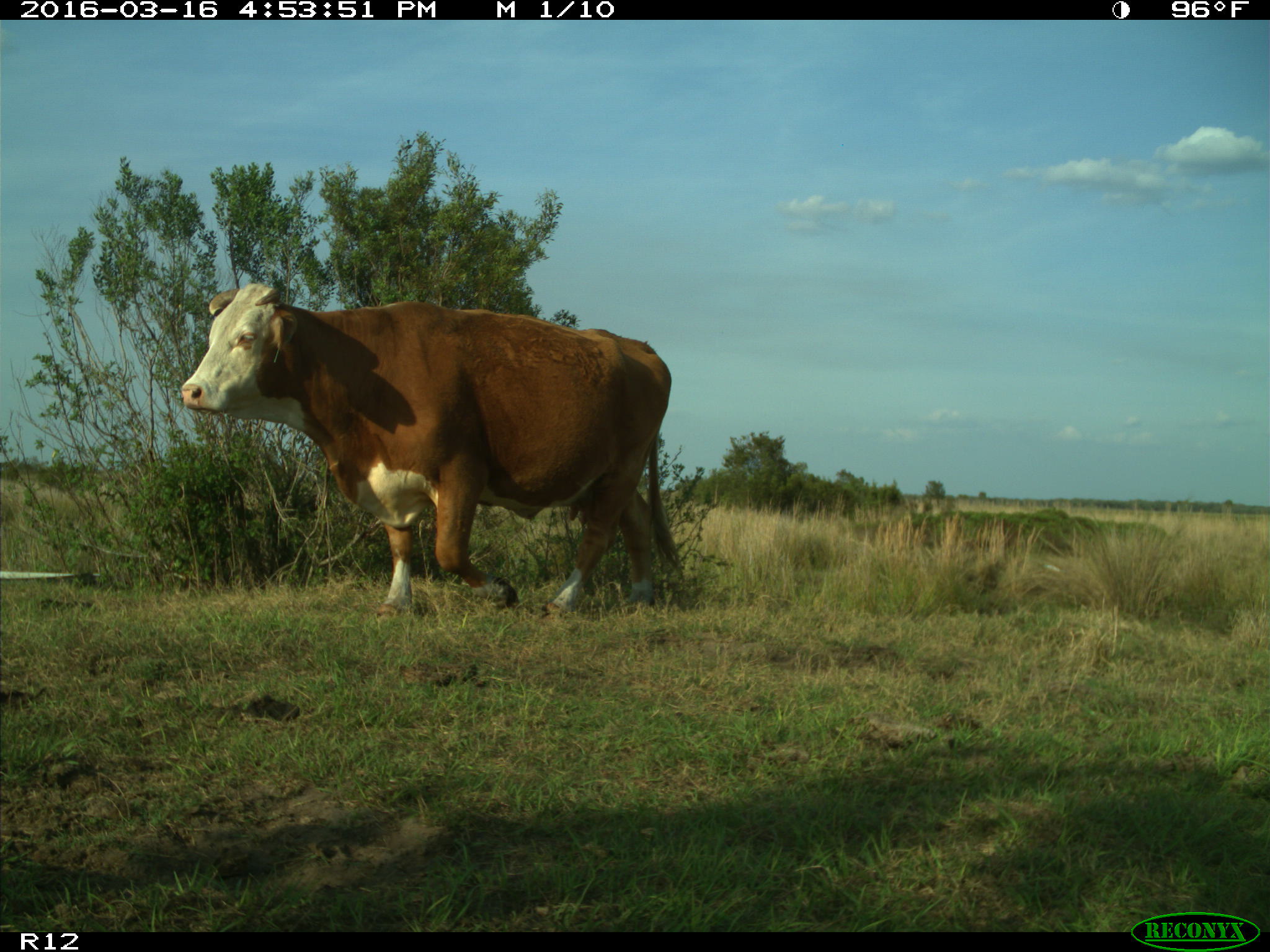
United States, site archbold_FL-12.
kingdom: Animalia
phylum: Chordata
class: Mammalia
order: Artiodactyla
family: Bovidae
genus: Bos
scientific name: Bos taurus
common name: domestic cow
Bos taurus (domestic cow).